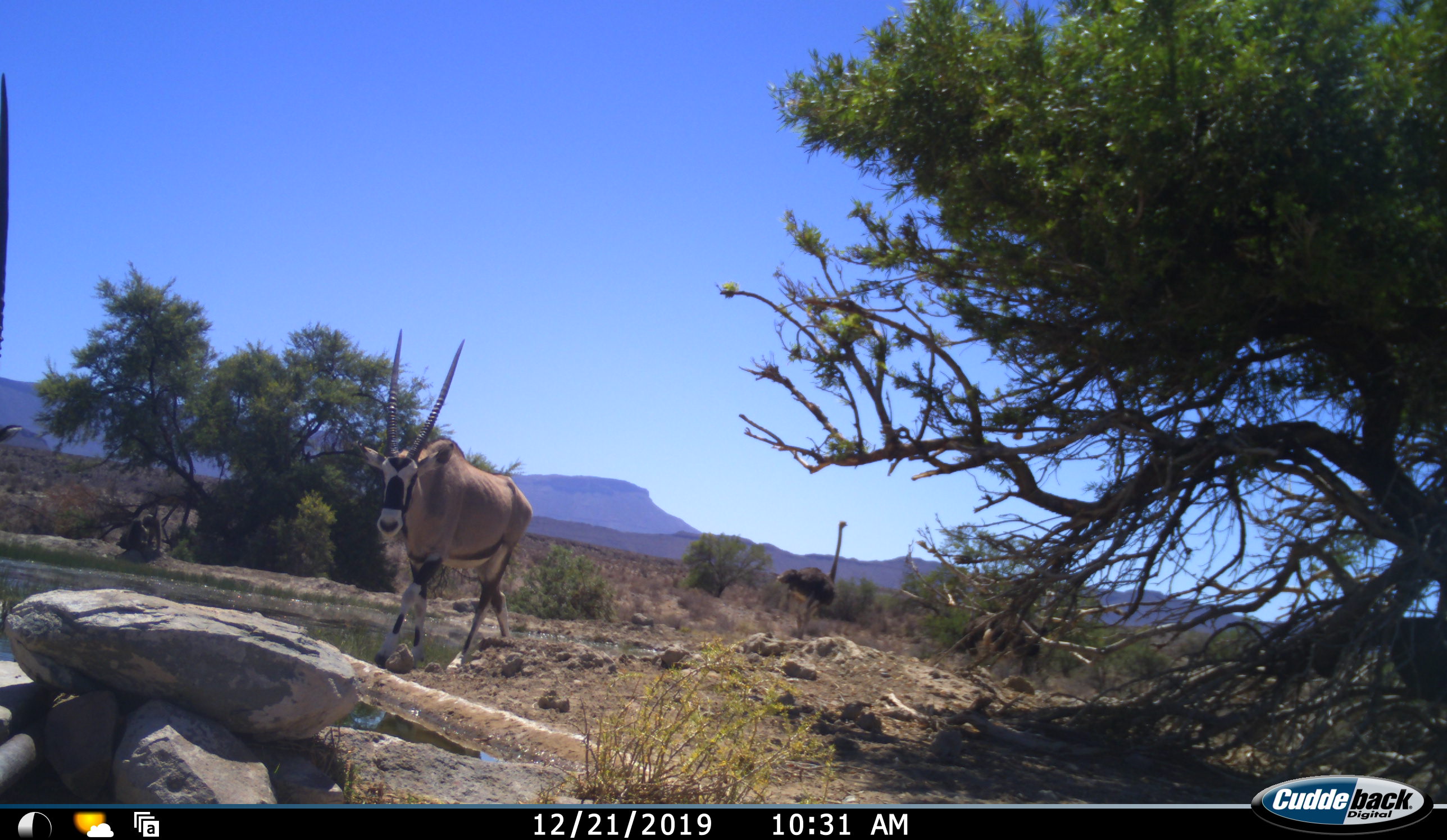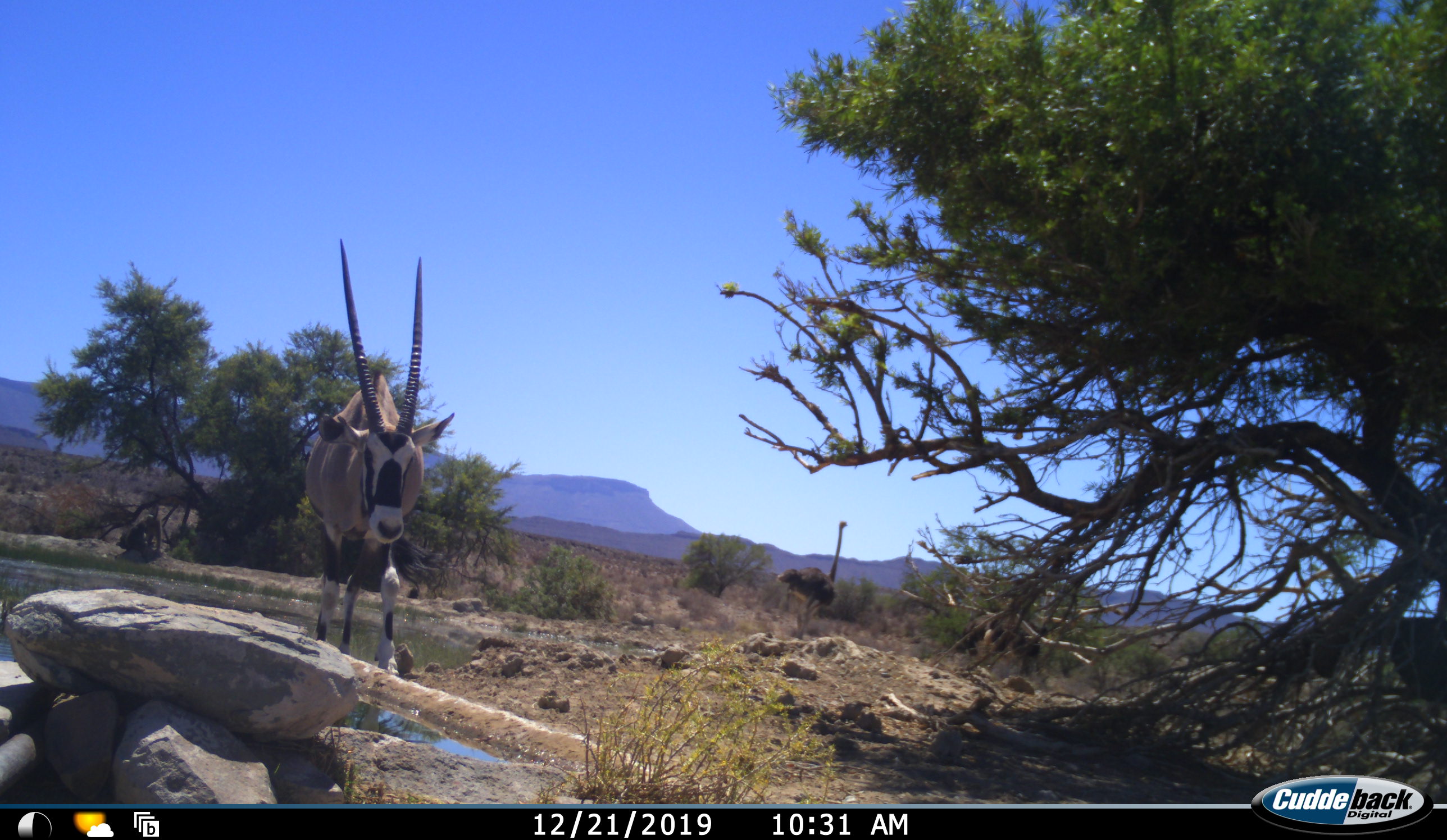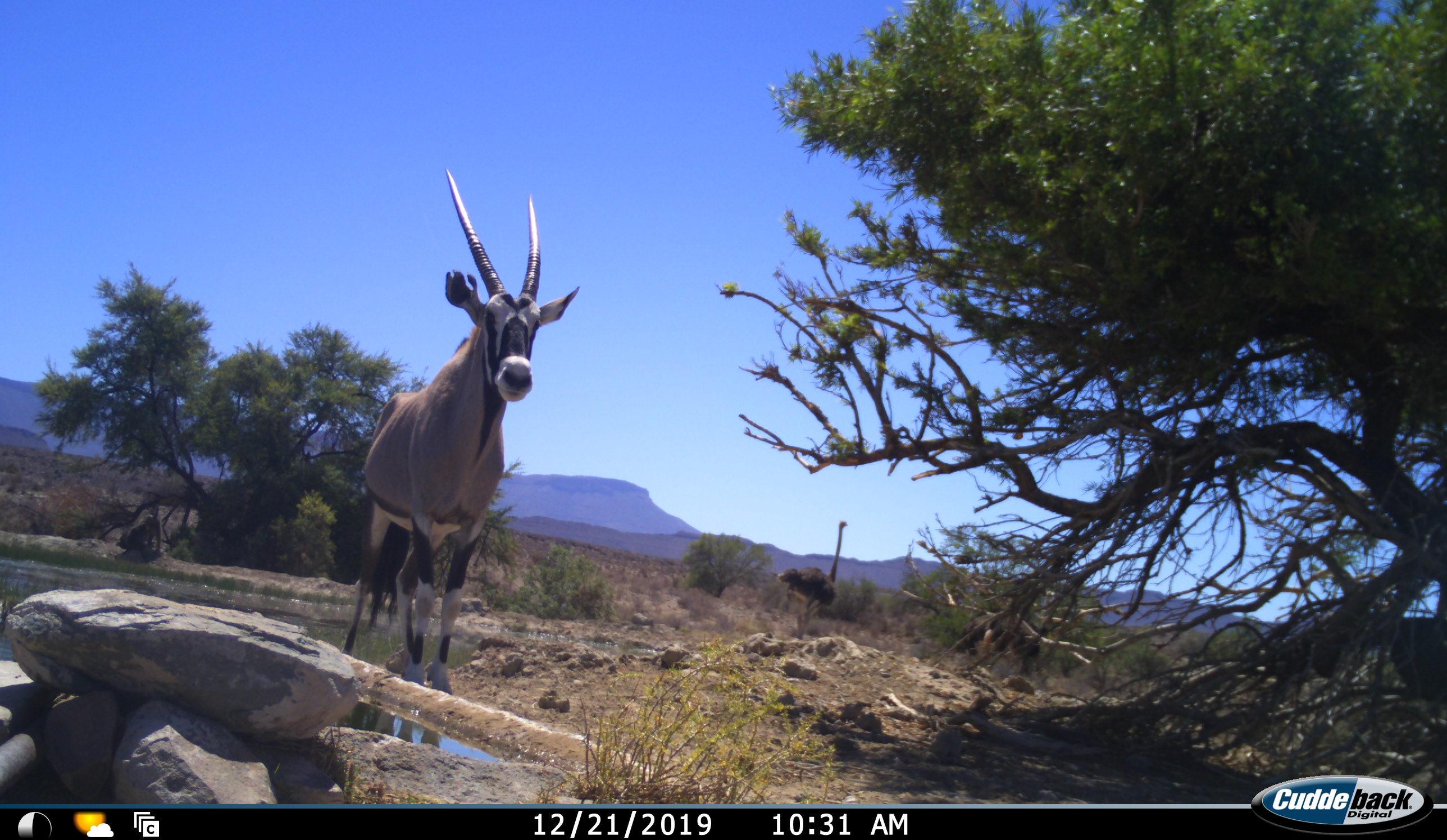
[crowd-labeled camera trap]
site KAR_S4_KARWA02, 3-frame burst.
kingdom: Animalia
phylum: Chordata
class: Mammalia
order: Artiodactyla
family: Bovidae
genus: Oryx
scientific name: Oryx gazella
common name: gemsbok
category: oryx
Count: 1.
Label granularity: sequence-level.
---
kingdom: Animalia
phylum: Chordata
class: Aves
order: Struthioniformes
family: Struthionidae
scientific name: Struthionidae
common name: ostrich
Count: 1.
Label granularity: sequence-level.